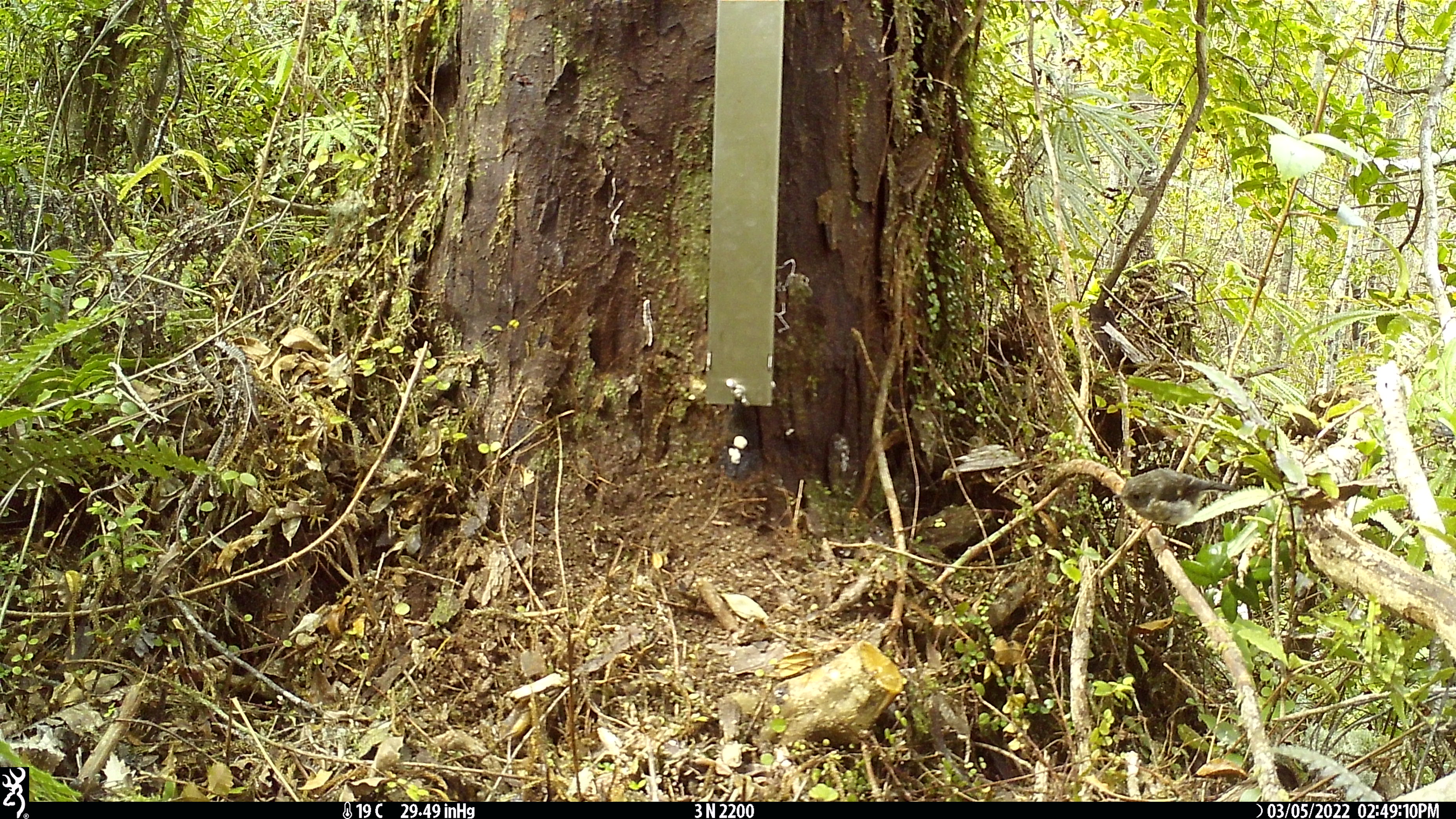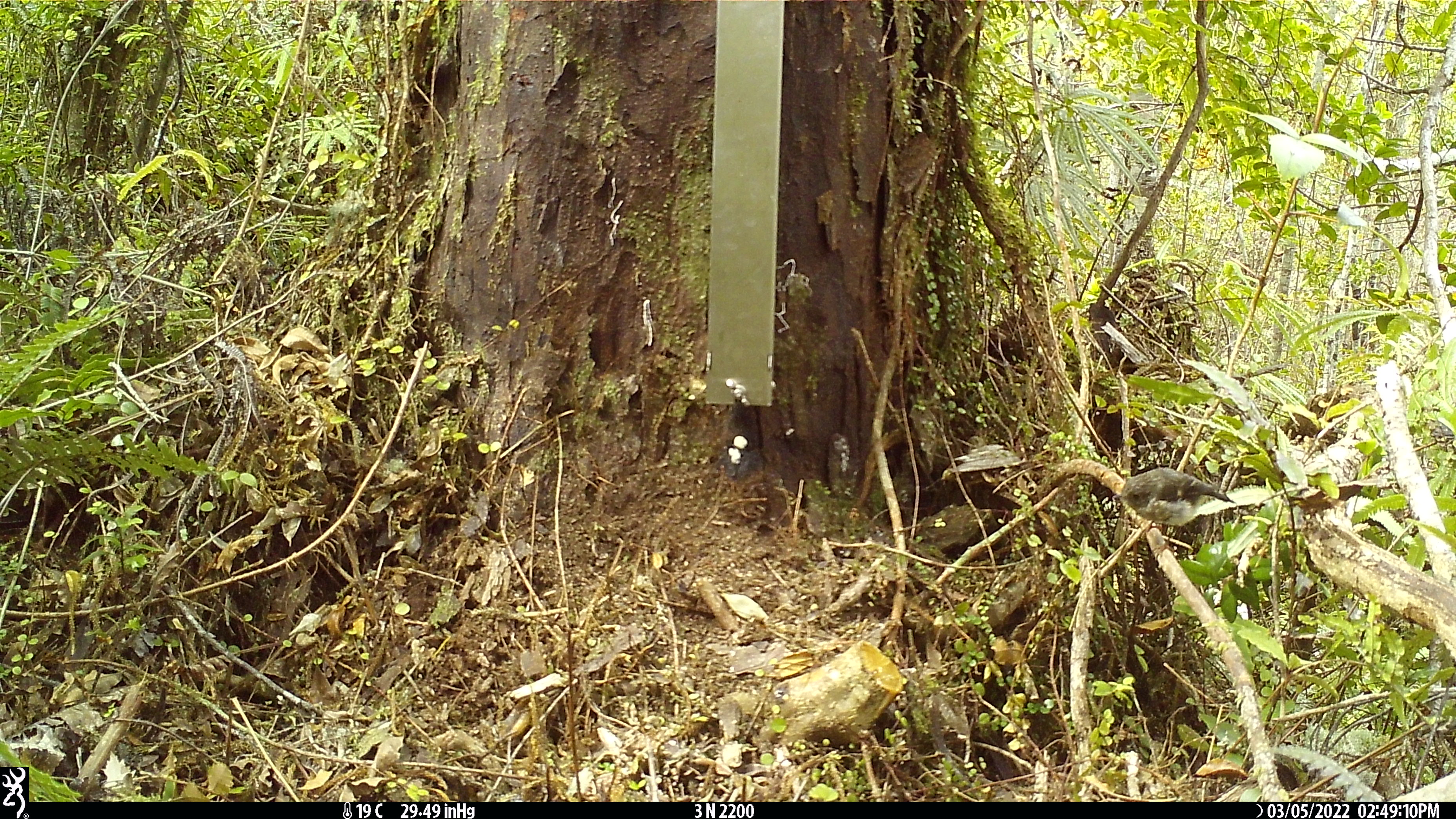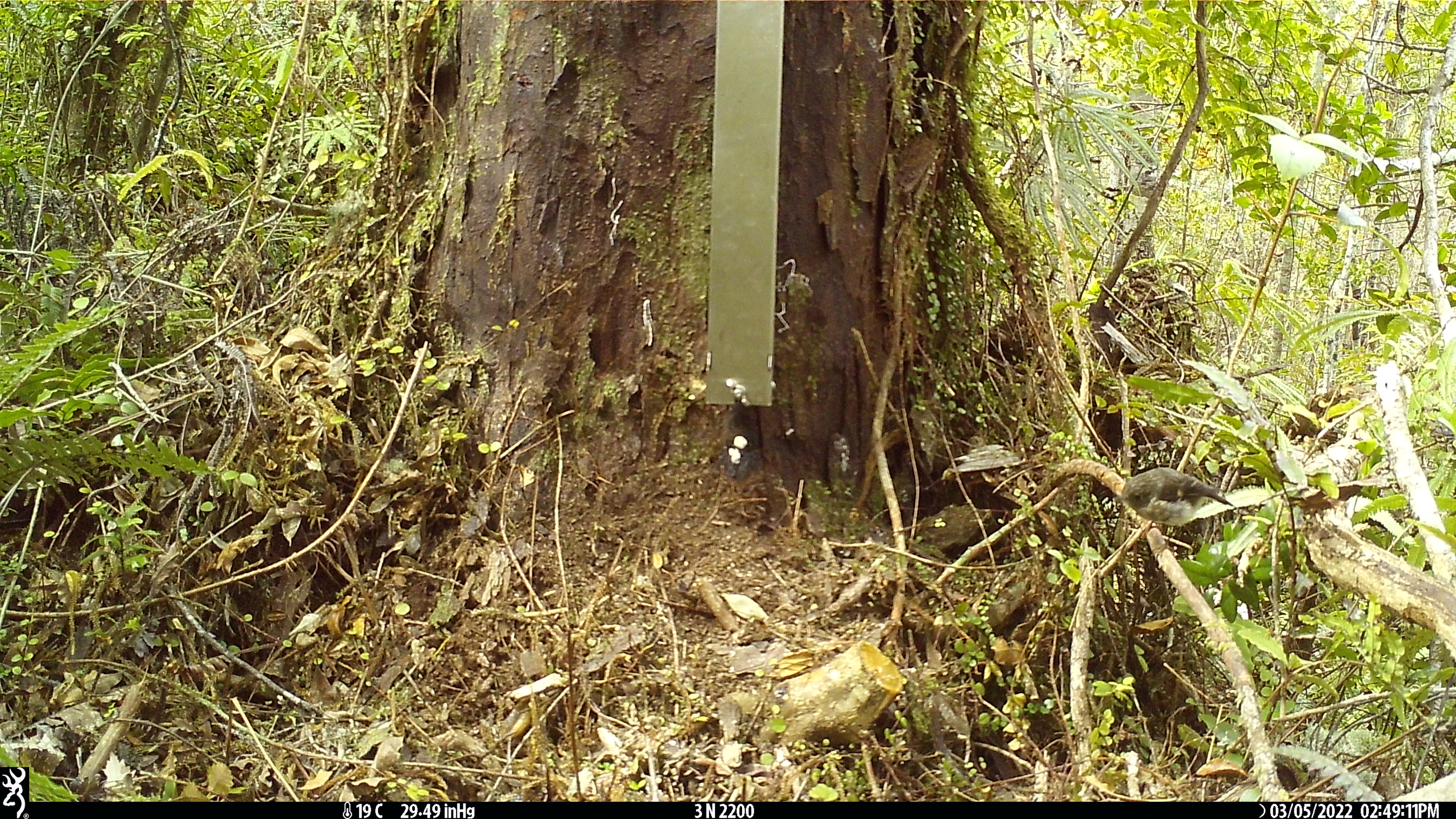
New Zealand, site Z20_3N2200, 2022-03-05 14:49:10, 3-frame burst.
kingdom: Animalia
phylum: Chordata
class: Aves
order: Passeriformes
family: Petroicidae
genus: Petroica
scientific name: Petroica macrocephala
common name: tomtit